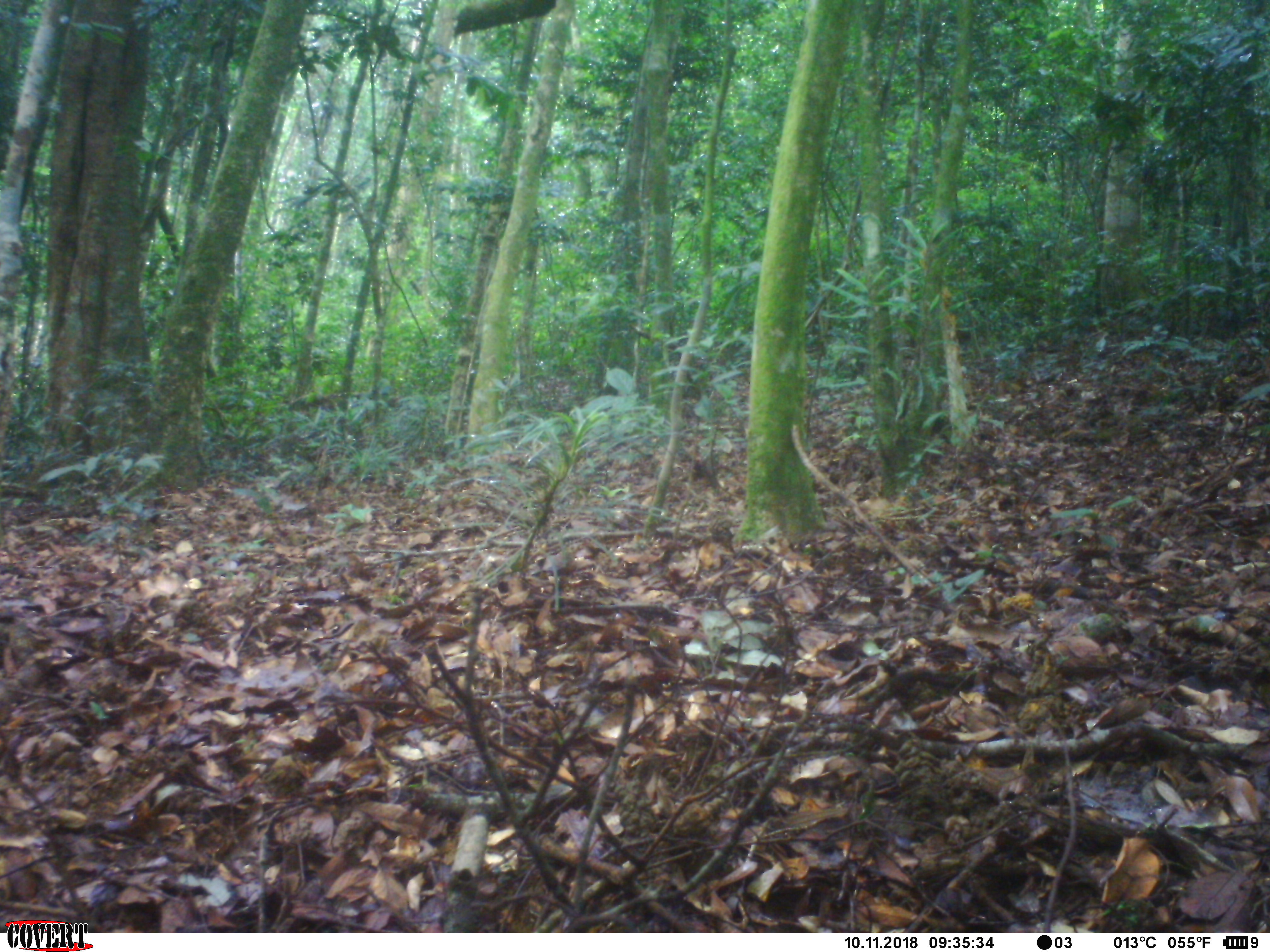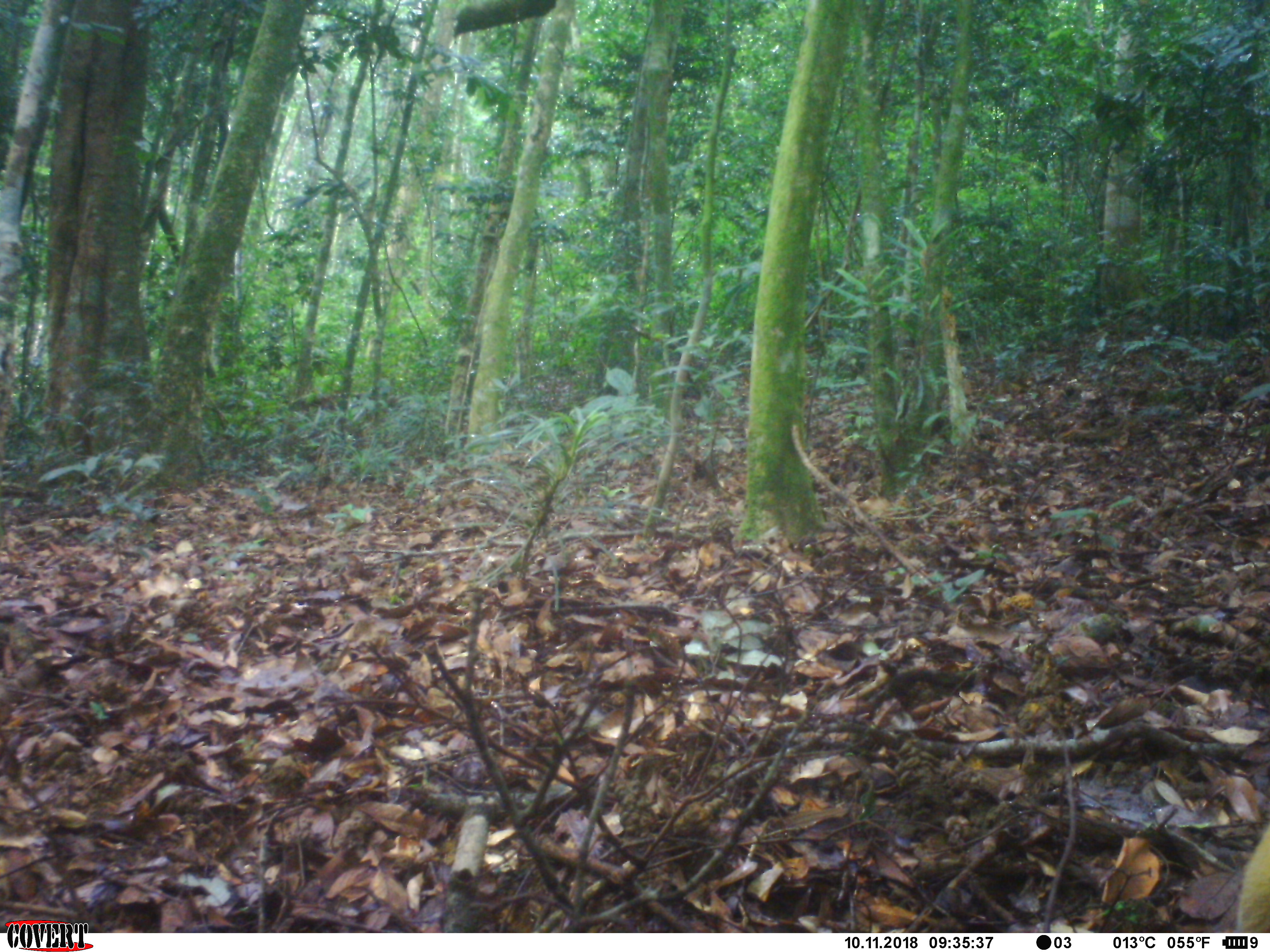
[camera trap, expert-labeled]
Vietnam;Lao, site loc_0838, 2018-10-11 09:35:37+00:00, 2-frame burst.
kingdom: Animalia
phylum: Chordata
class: Mammalia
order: Carnivora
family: Mustelidae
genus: Martes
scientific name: Martes flavigula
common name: yellow-throated marten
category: yellow throated marten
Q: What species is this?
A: Yellow throated marten (yellow-throated marten) (Martes flavigula).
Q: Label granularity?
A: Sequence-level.